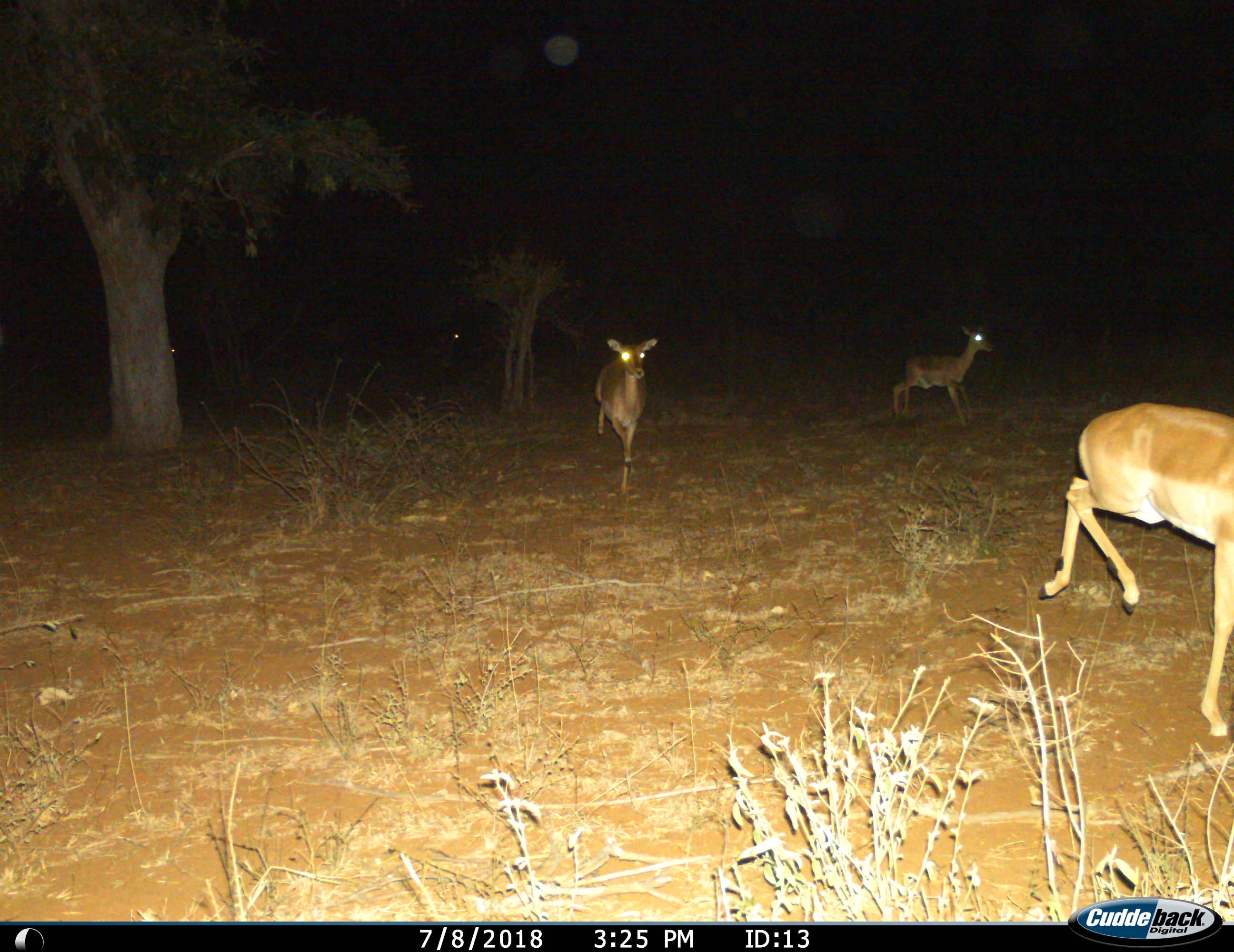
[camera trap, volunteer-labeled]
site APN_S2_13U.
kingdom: Animalia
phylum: Chordata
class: Mammalia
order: Artiodactyla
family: Bovidae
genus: Aepyceros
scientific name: Aepyceros melampus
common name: impala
Impala (Aepyceros melampus), count 3. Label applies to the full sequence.